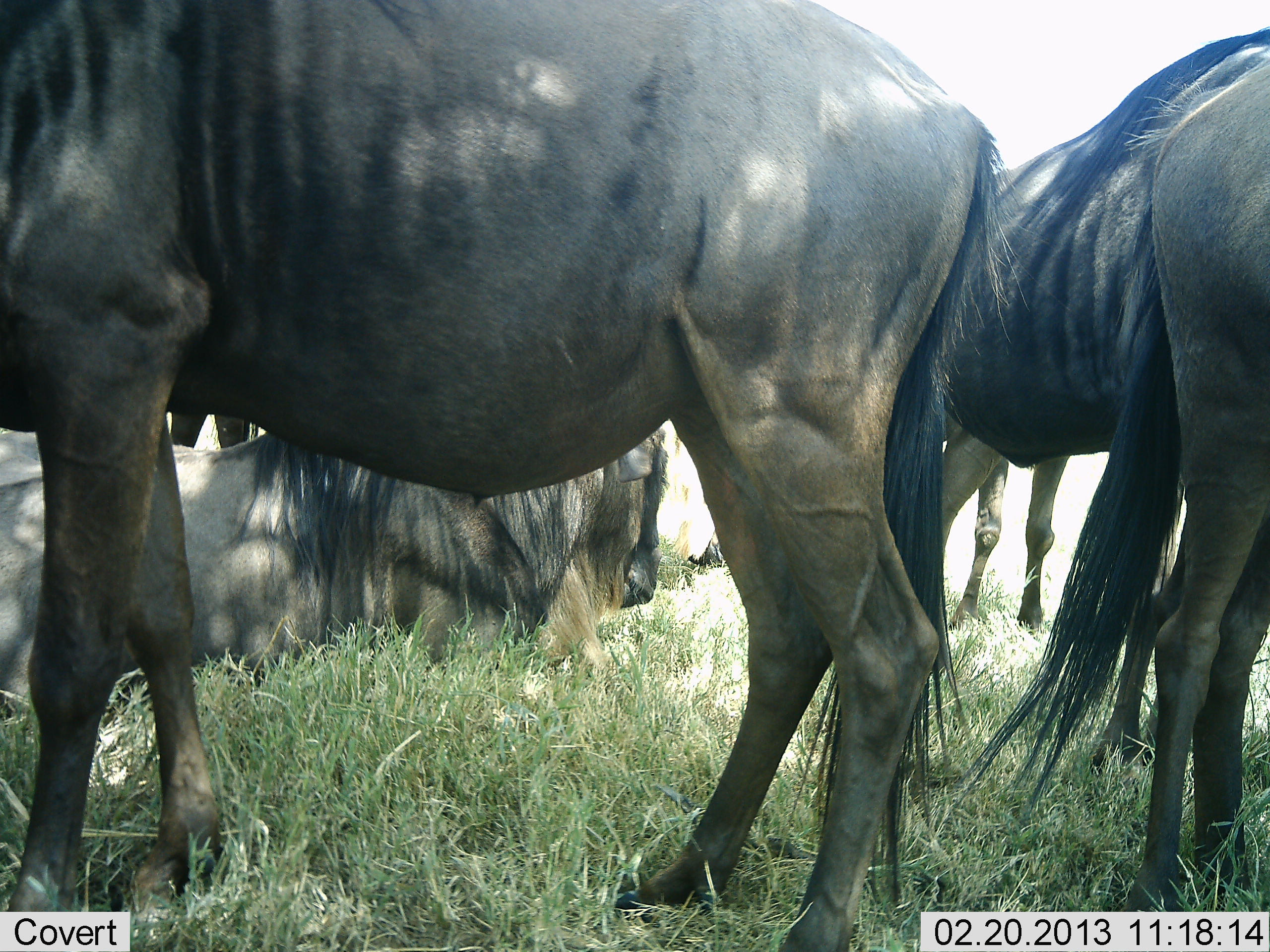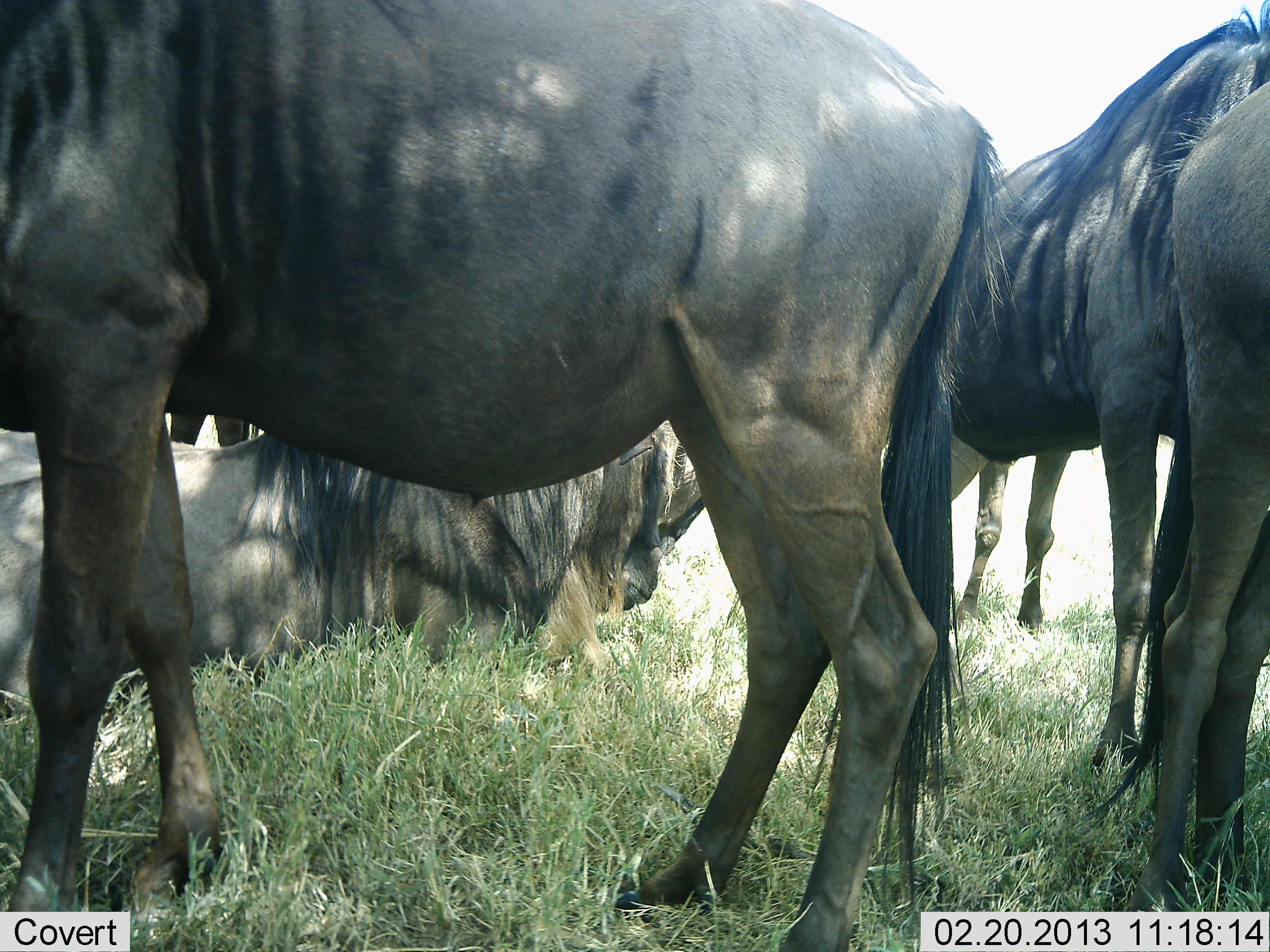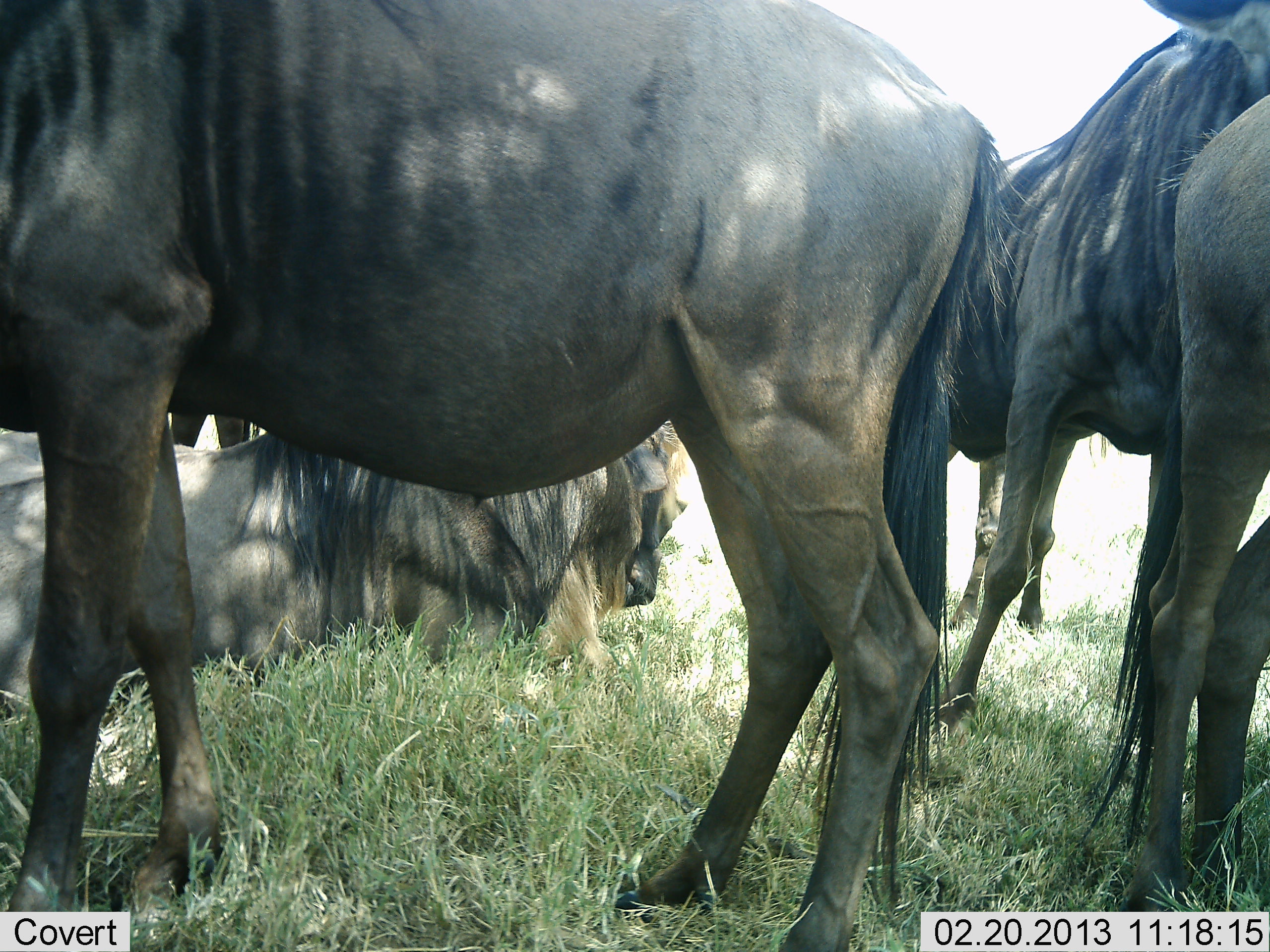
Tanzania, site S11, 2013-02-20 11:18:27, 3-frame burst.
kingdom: Animalia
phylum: Chordata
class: Mammalia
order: Artiodactyla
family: Bovidae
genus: Connochaetes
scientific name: Connochaetes taurinus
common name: blue wildebeest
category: wildebeest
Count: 6.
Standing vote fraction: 86%.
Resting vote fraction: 81%.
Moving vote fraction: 6%.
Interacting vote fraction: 14%.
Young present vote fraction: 0%.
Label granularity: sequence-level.